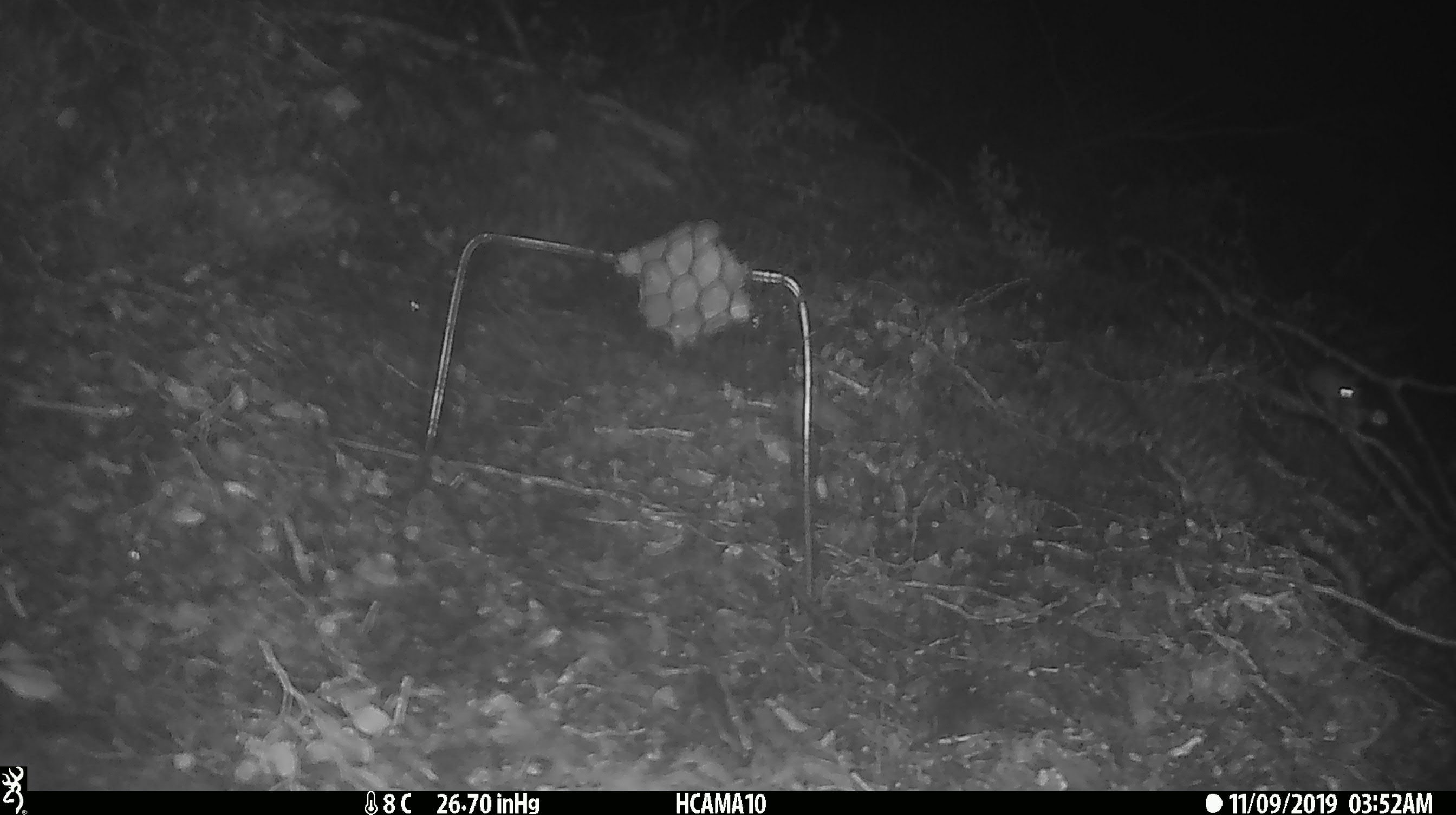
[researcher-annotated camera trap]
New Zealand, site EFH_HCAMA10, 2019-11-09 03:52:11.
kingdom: Animalia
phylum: Chordata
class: Mammalia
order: Rodentia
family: Muridae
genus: Mus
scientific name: Mus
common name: mouse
Mouse (Mus).